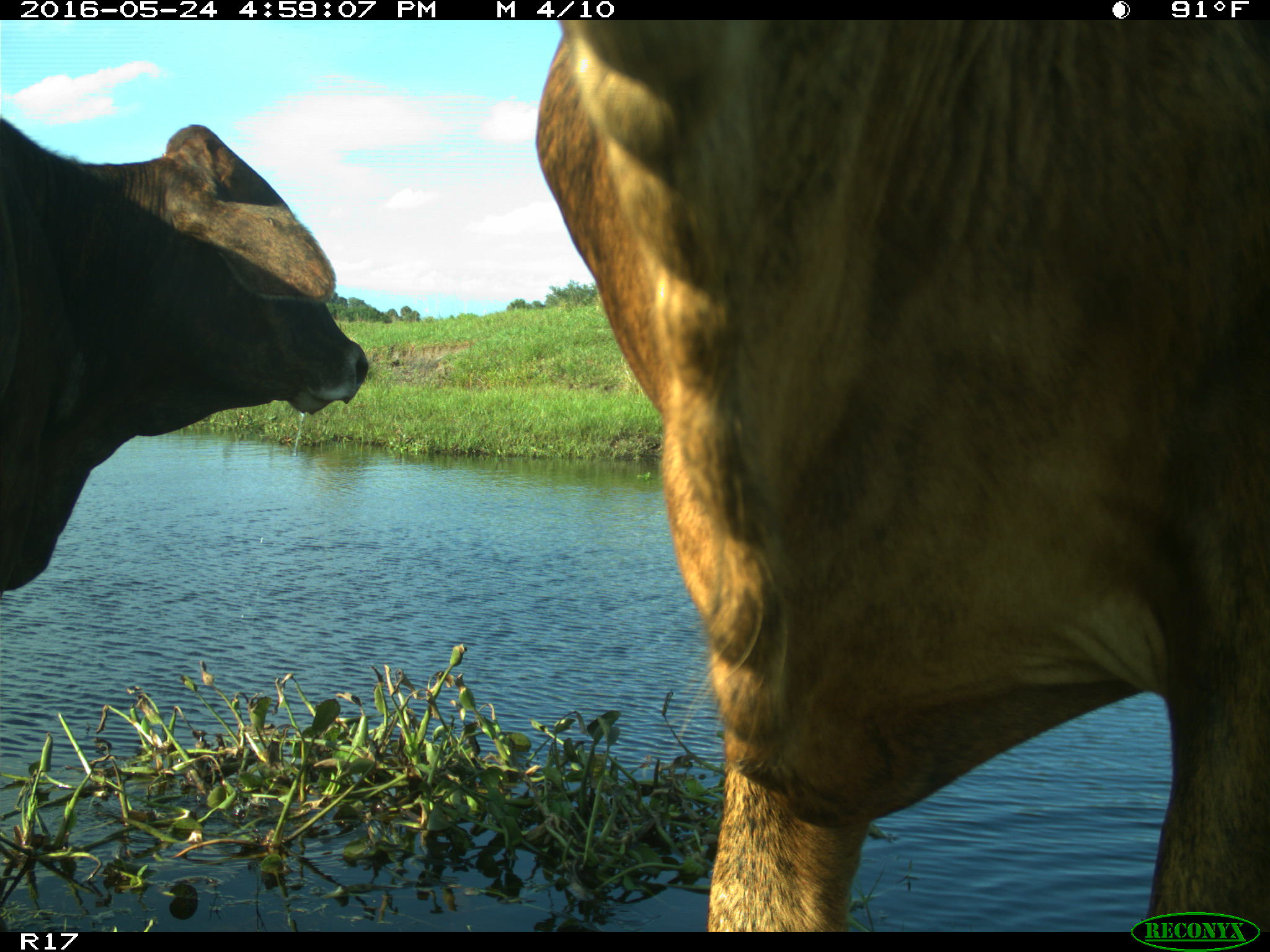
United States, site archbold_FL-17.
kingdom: Animalia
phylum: Chordata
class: Mammalia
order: Artiodactyla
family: Bovidae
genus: Bos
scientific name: Bos taurus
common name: domestic cow